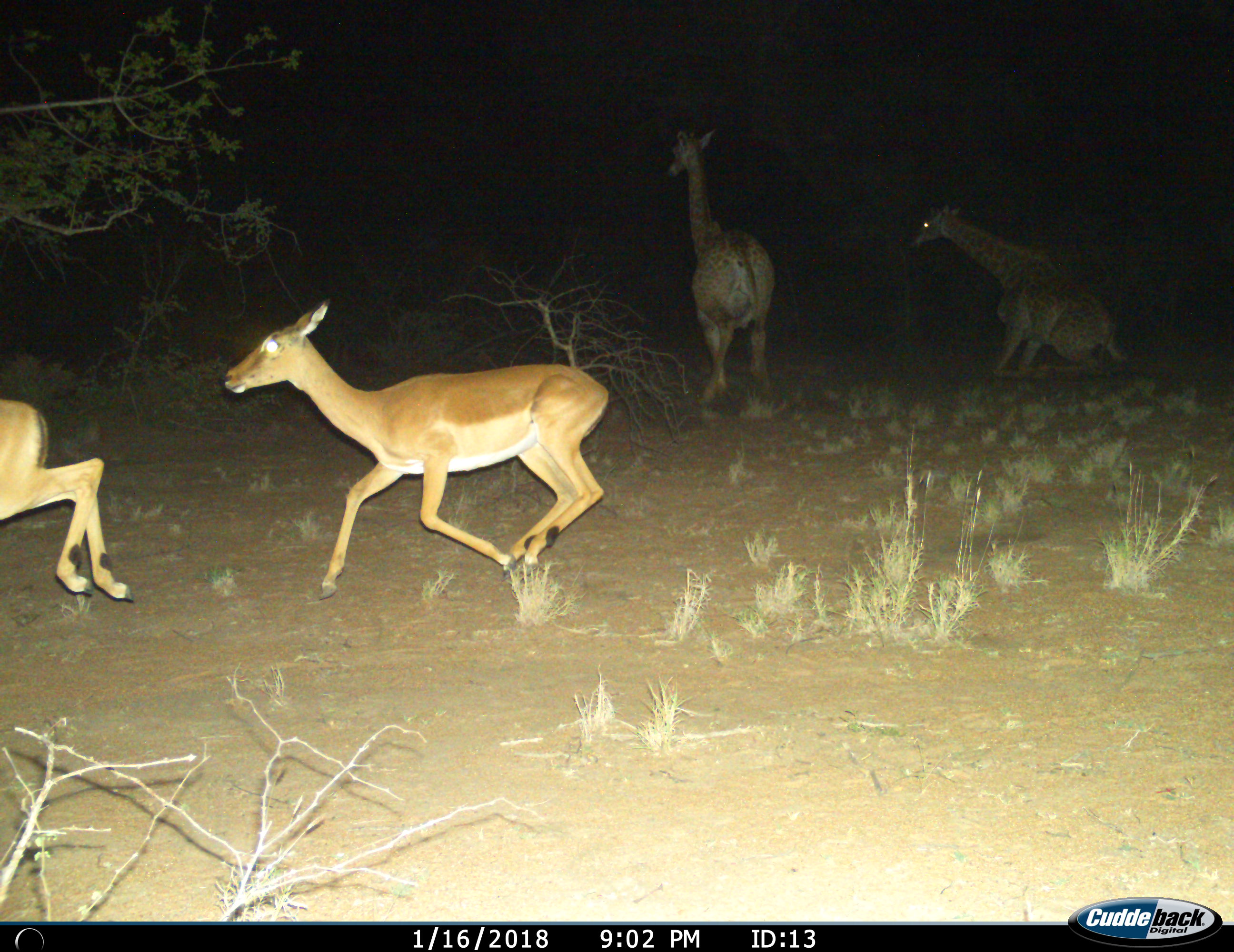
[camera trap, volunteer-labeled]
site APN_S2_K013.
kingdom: Animalia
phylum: Chordata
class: Mammalia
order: Artiodactyla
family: Giraffidae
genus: Giraffa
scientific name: Giraffa camelopardalis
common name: giraffe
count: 2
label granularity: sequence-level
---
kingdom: Animalia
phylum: Chordata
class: Mammalia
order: Artiodactyla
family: Bovidae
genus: Aepyceros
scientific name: Aepyceros melampus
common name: impala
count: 2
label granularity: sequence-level